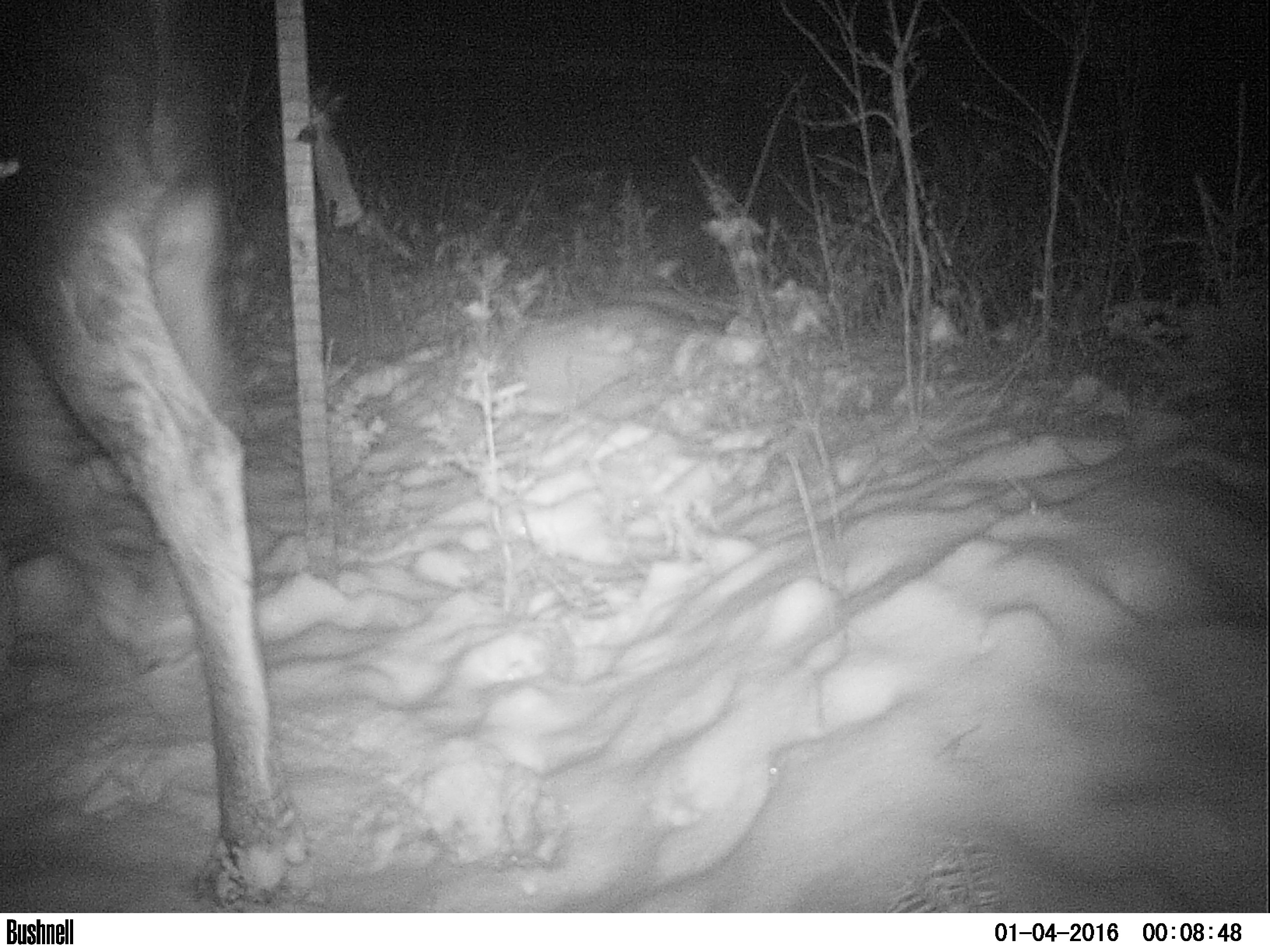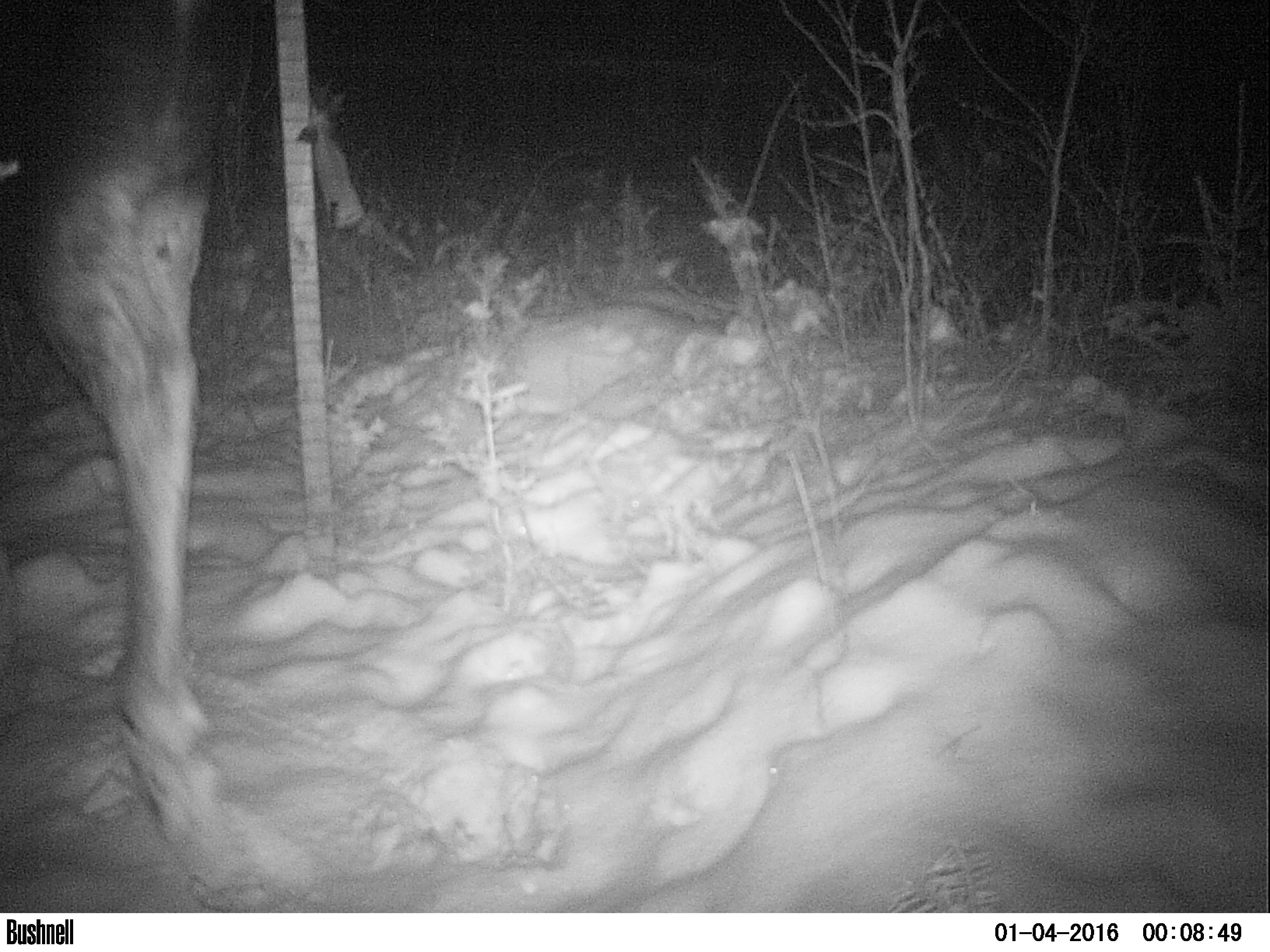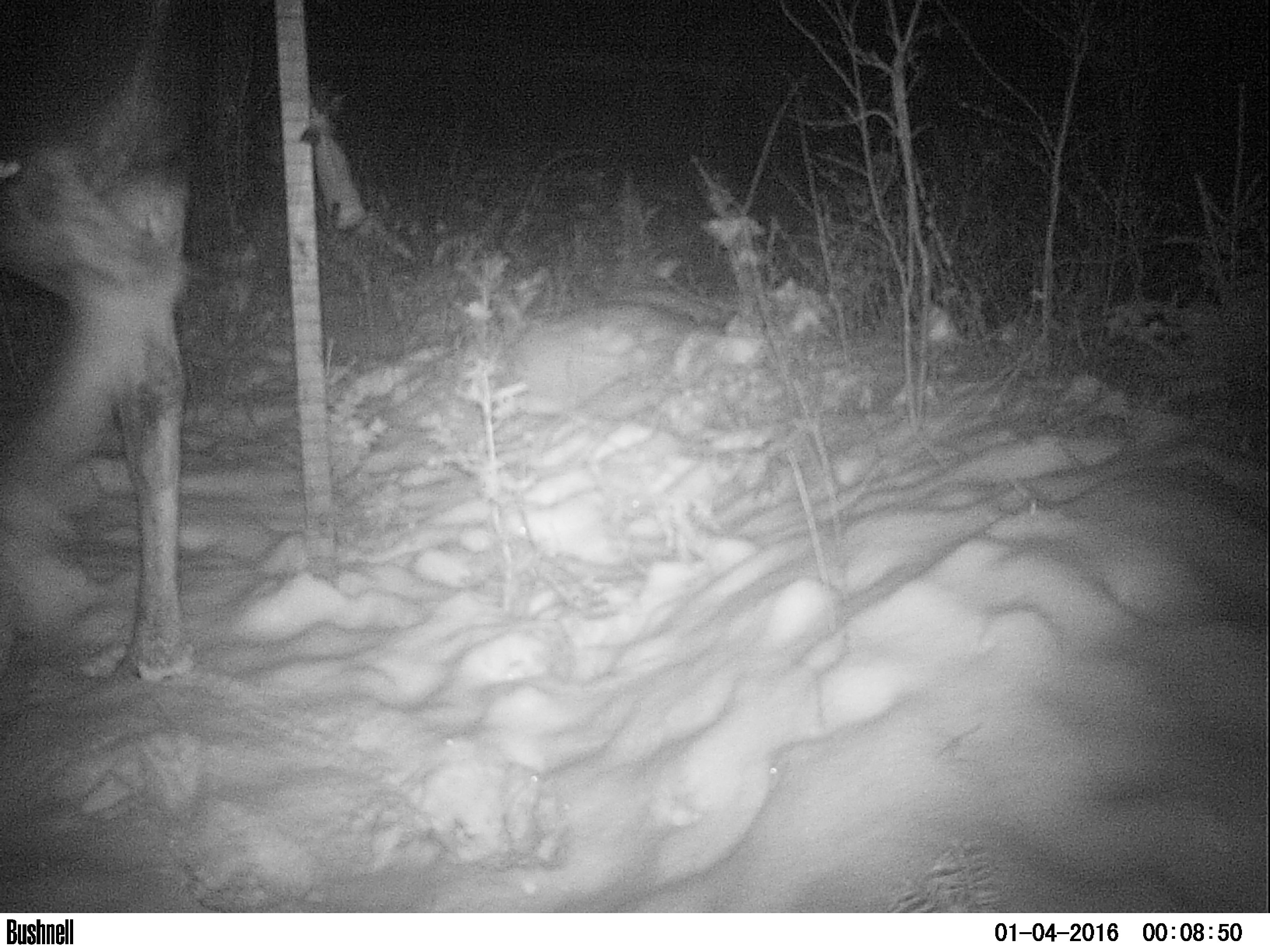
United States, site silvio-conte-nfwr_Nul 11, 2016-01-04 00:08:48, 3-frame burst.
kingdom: Animalia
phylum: Chordata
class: Mammalia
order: Artiodactyla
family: Cervidae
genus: Alces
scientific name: Alces alces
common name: moose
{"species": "moose (Alces alces)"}